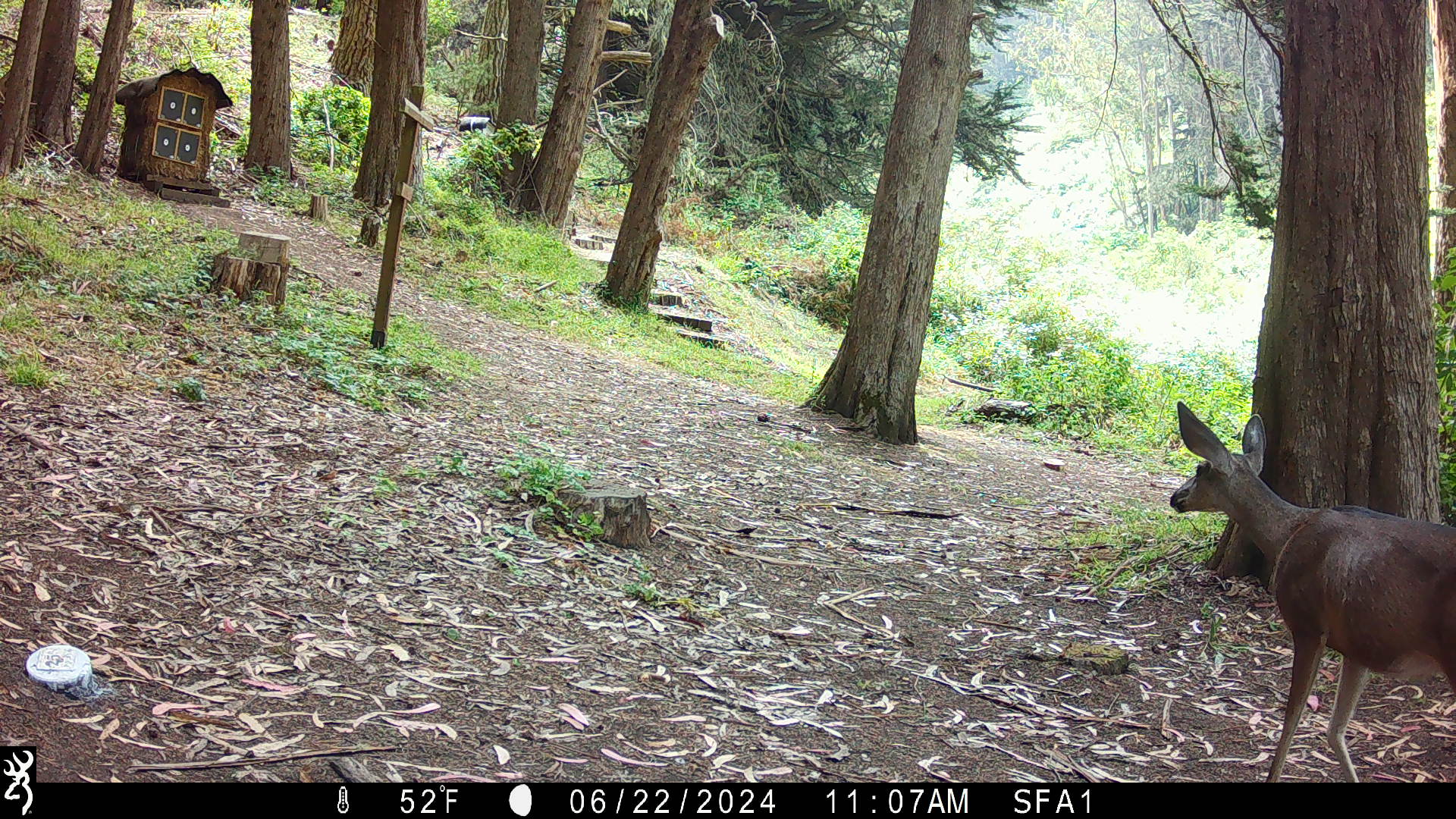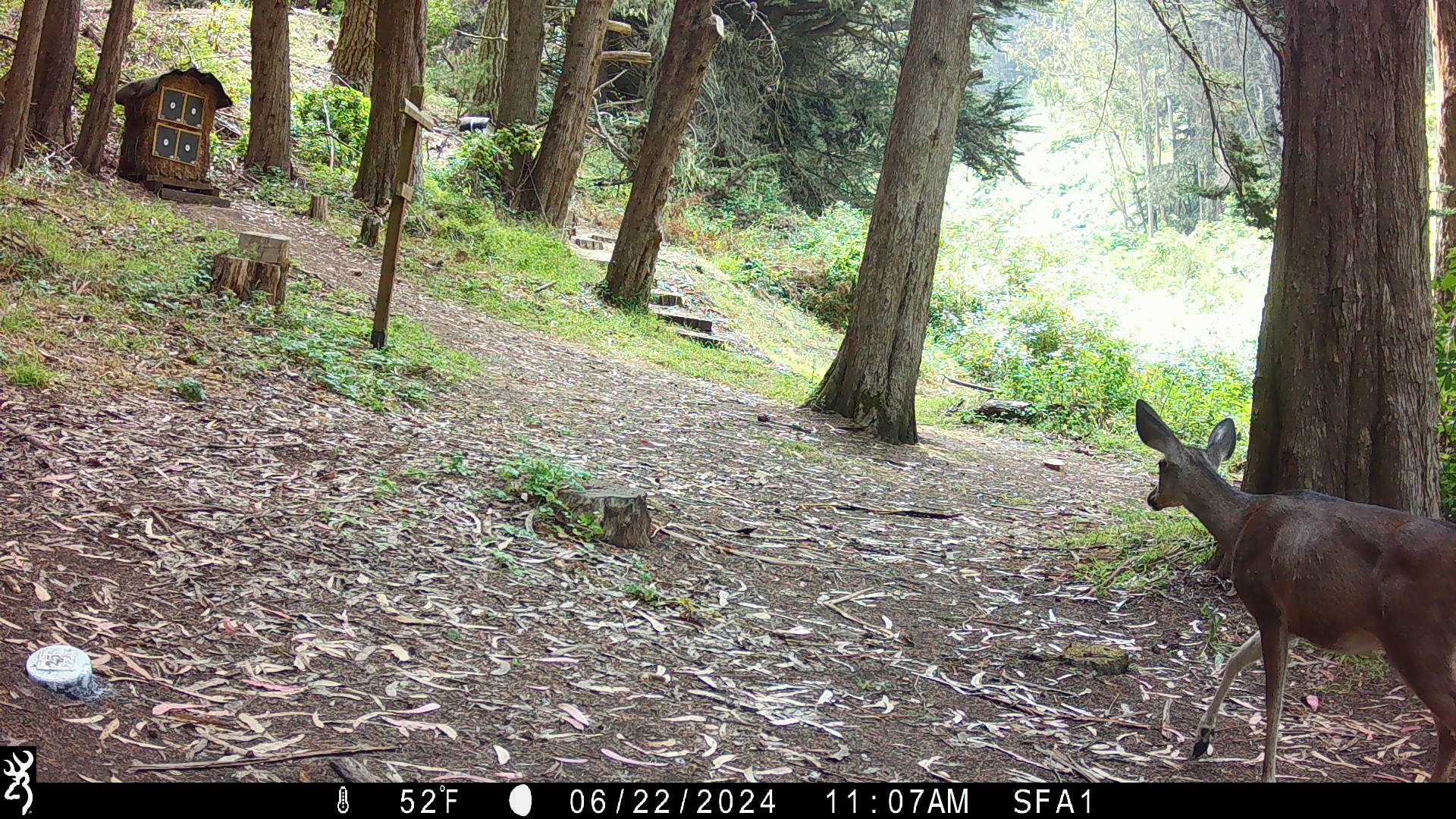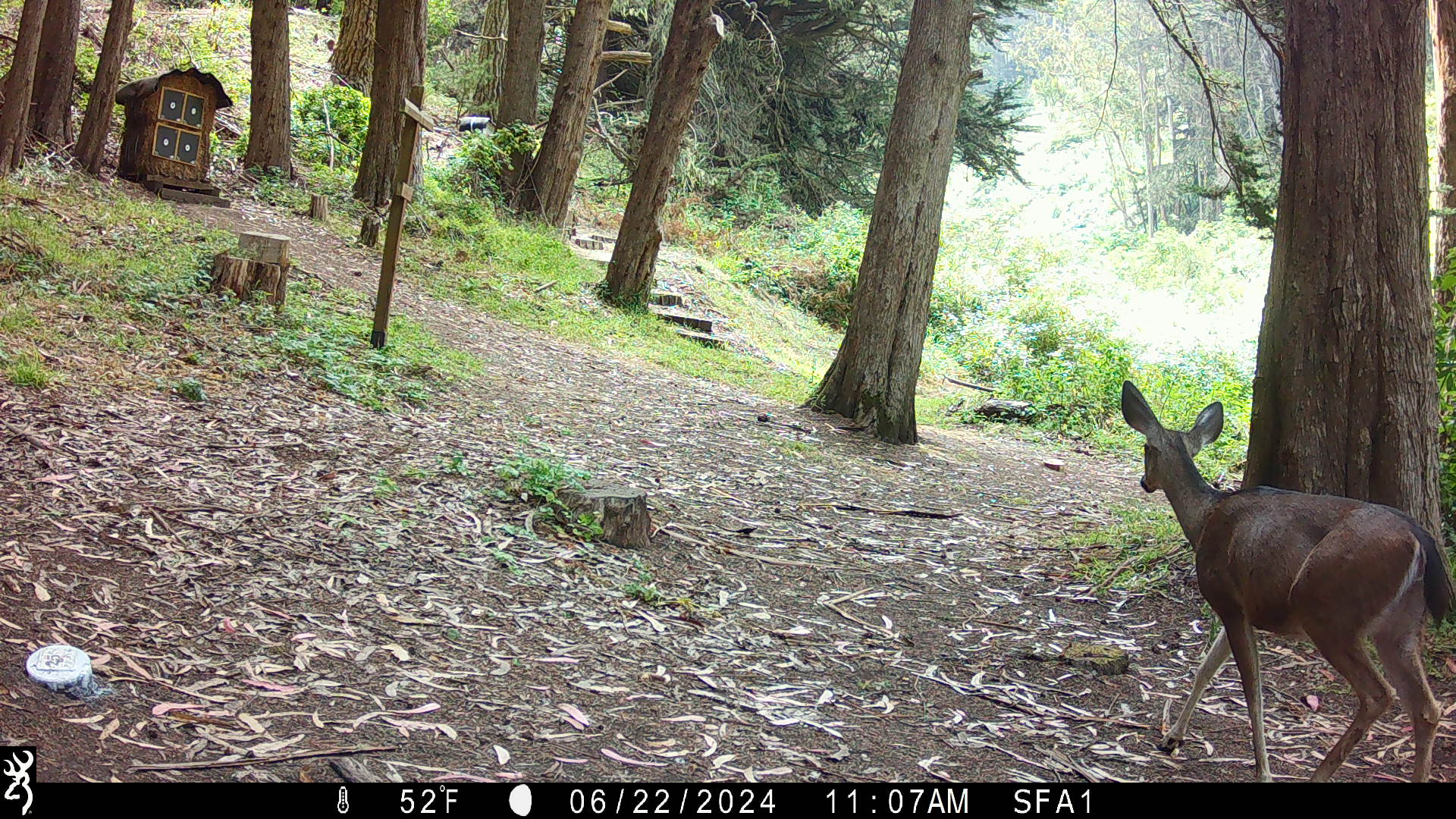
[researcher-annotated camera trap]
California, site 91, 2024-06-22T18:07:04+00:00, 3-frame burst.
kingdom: Animalia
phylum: Chordata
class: Mammalia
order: Artiodactyla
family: Cervidae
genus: Odocoileus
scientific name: Odocoileus hemionus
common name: mule deer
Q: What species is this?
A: Mule deer (Odocoileus hemionus).